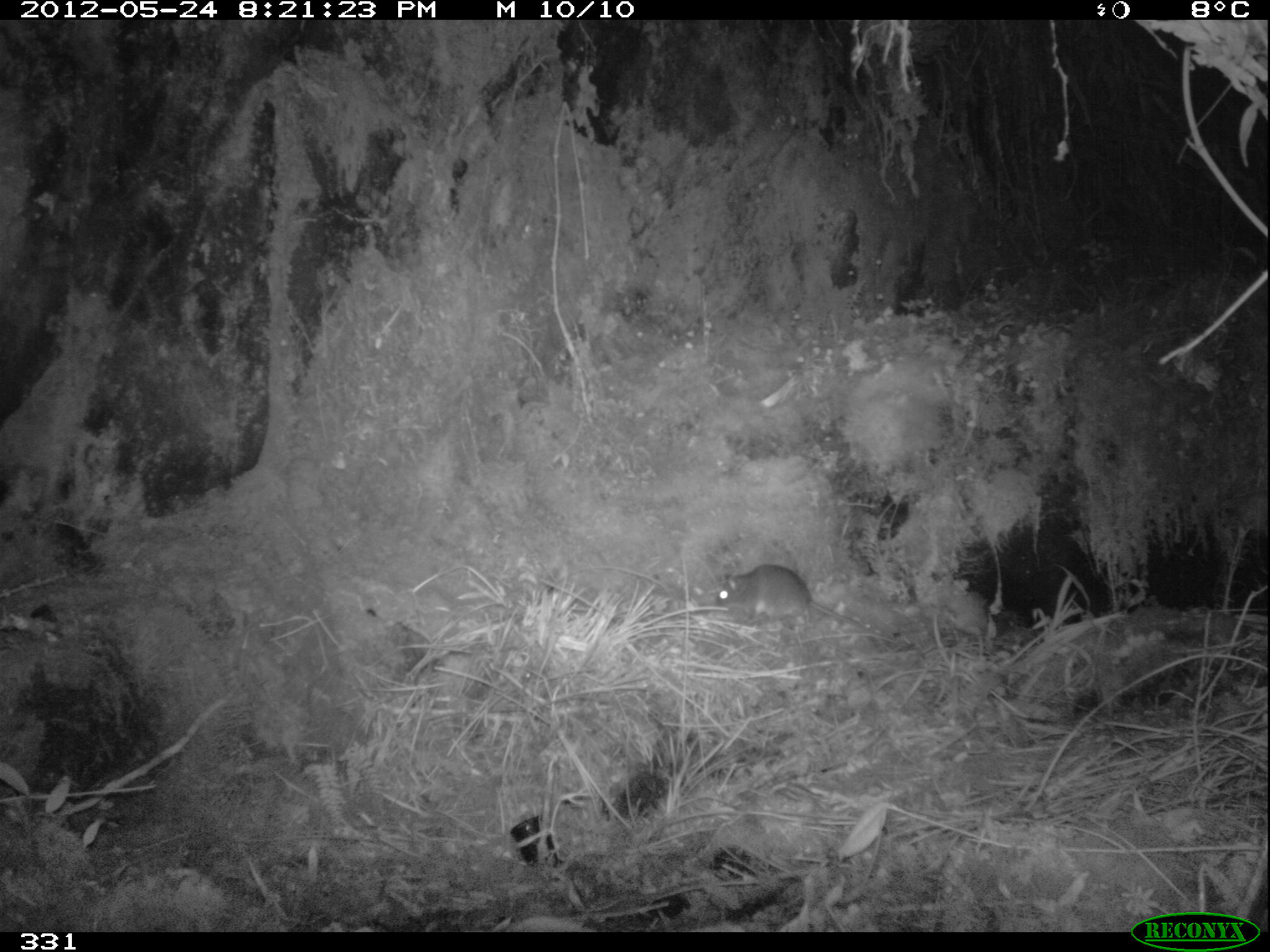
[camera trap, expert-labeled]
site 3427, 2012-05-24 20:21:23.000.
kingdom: Animalia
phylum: Chordata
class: Mammalia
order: Rodentia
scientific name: Rodentia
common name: rodents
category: unknown rodent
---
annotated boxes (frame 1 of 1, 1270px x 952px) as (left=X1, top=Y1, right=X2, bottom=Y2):
unknown rodent: (left=715, top=564, right=896, bottom=652)